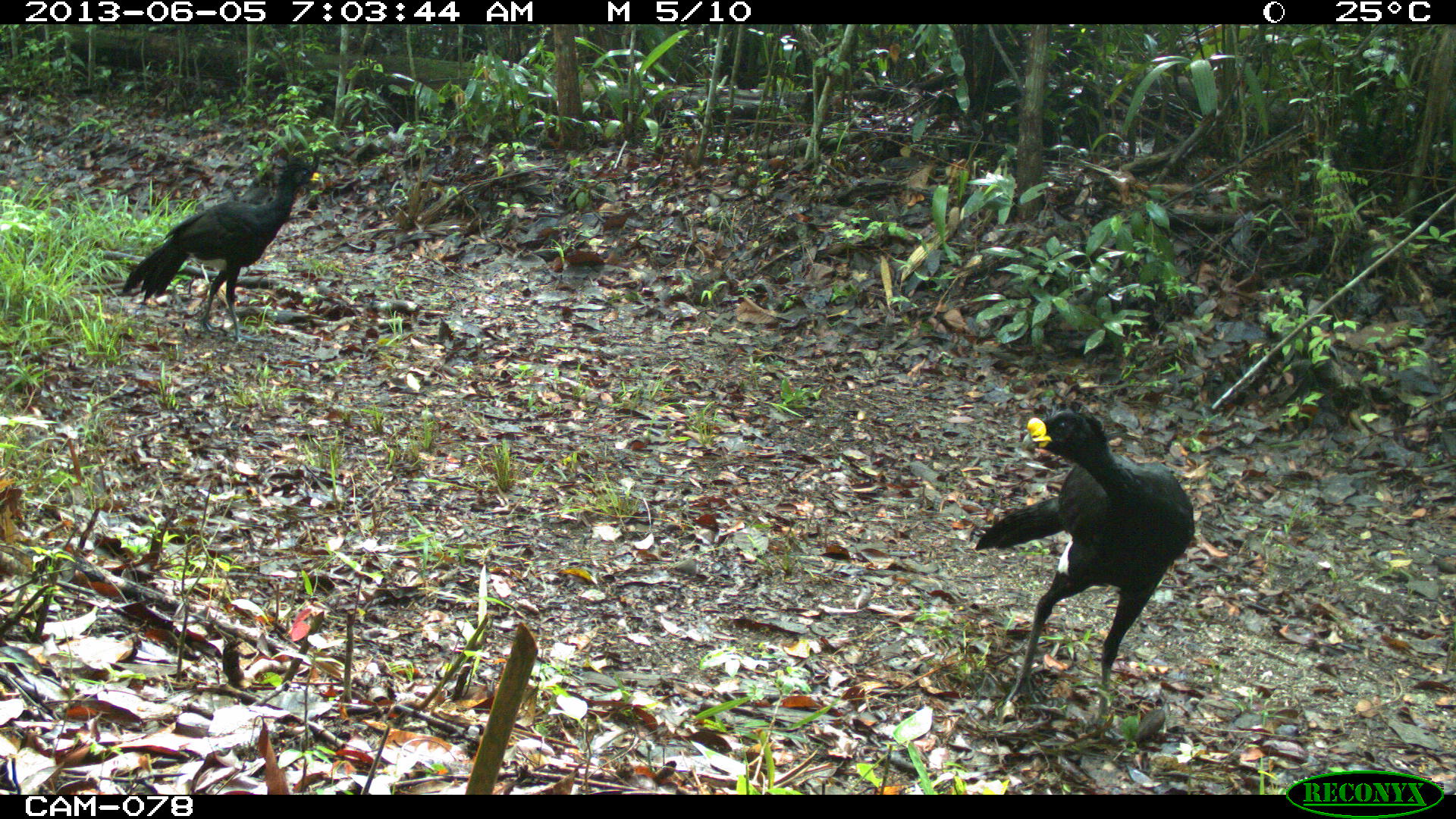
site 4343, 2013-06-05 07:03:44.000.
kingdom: Animalia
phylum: Chordata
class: Aves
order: Galliformes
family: Cracidae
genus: Crax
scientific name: Crax rubra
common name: great curassow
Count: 3.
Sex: male.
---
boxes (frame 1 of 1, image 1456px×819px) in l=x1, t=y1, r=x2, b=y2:
crax rubra: l=974, t=408, r=1193, b=750; l=120, t=153, r=323, b=344